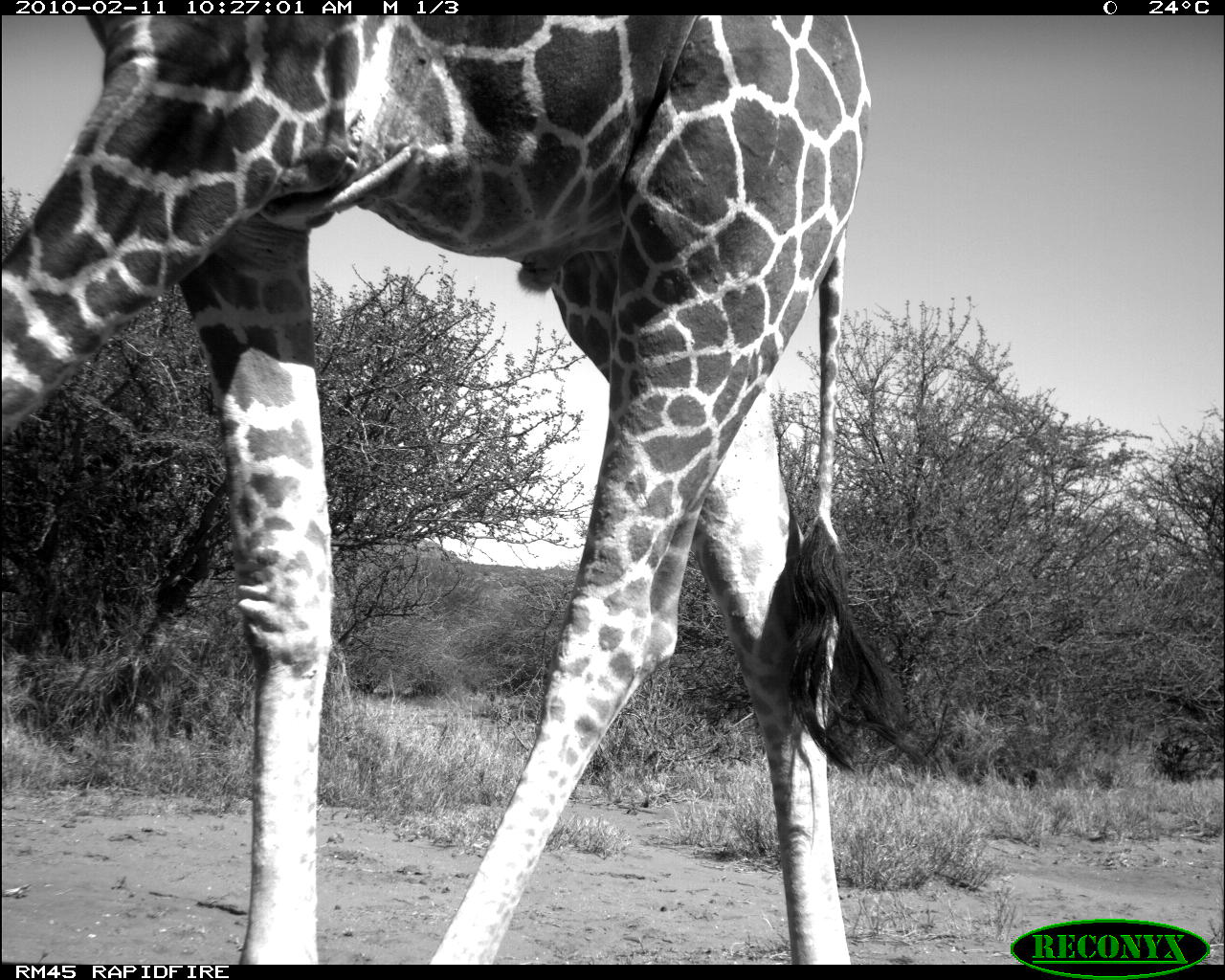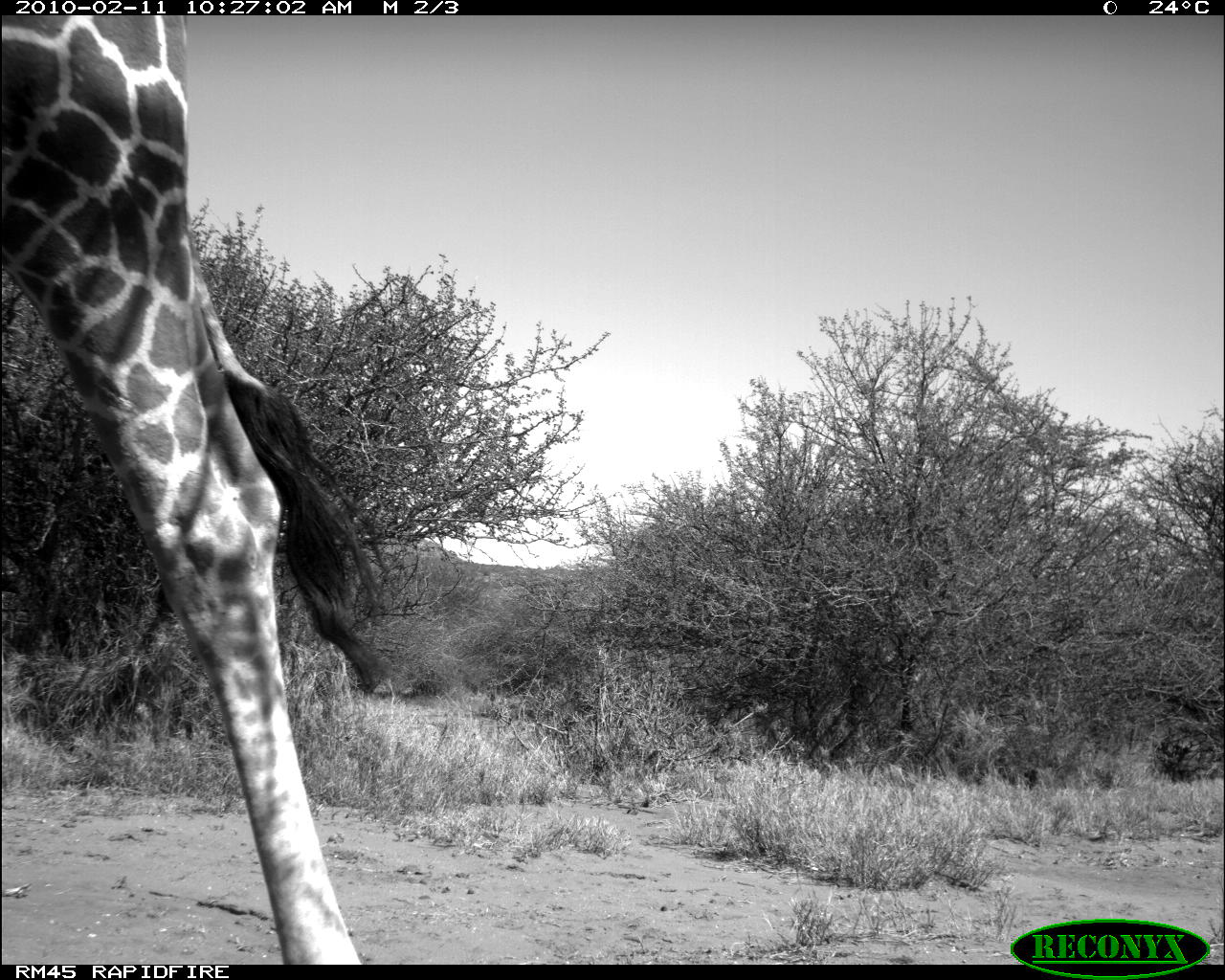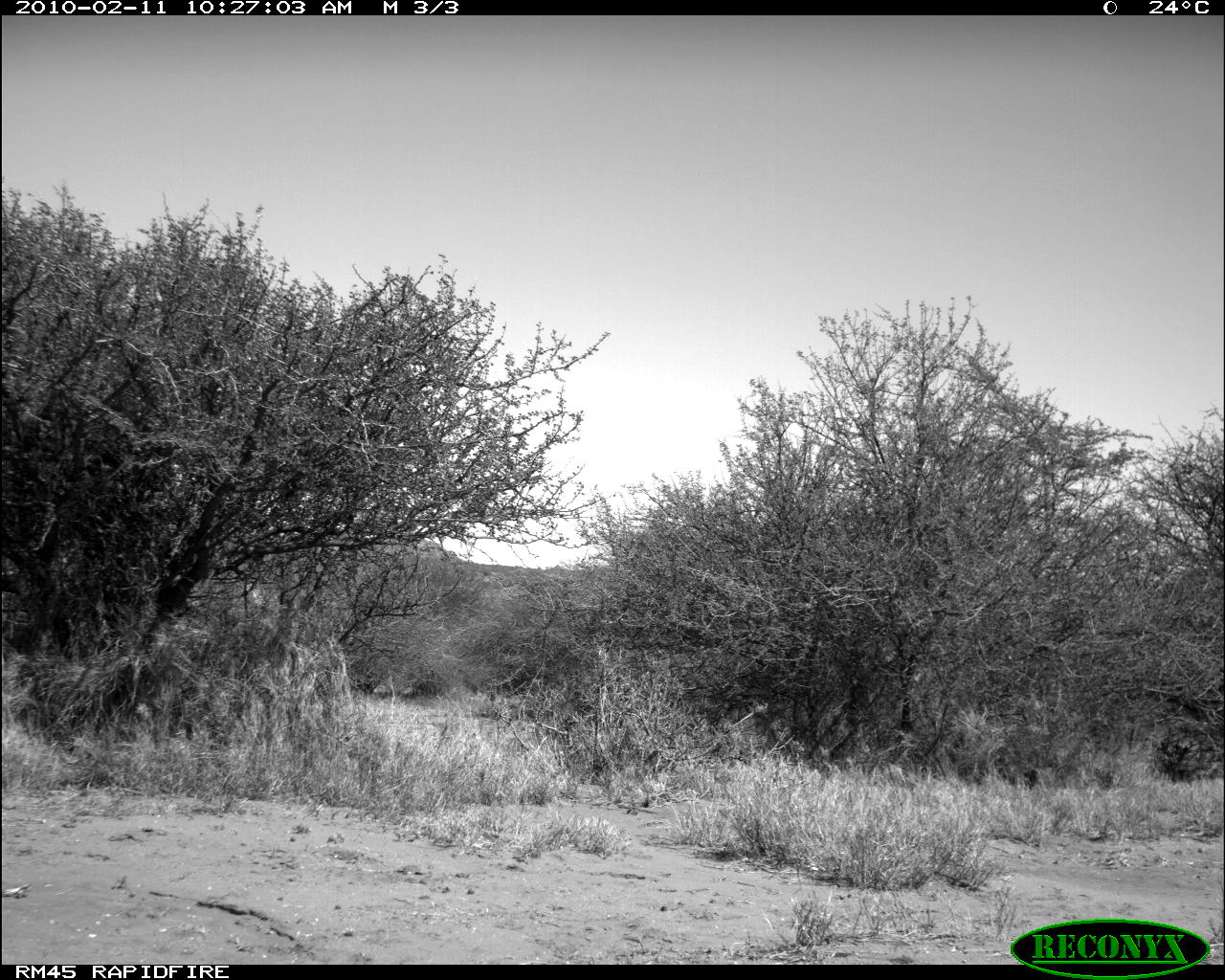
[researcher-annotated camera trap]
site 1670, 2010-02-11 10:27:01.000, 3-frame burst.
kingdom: Animalia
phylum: Chordata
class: Mammalia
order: Artiodactyla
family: Giraffidae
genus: Giraffa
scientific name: Giraffa camelopardalis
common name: giraffe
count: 1